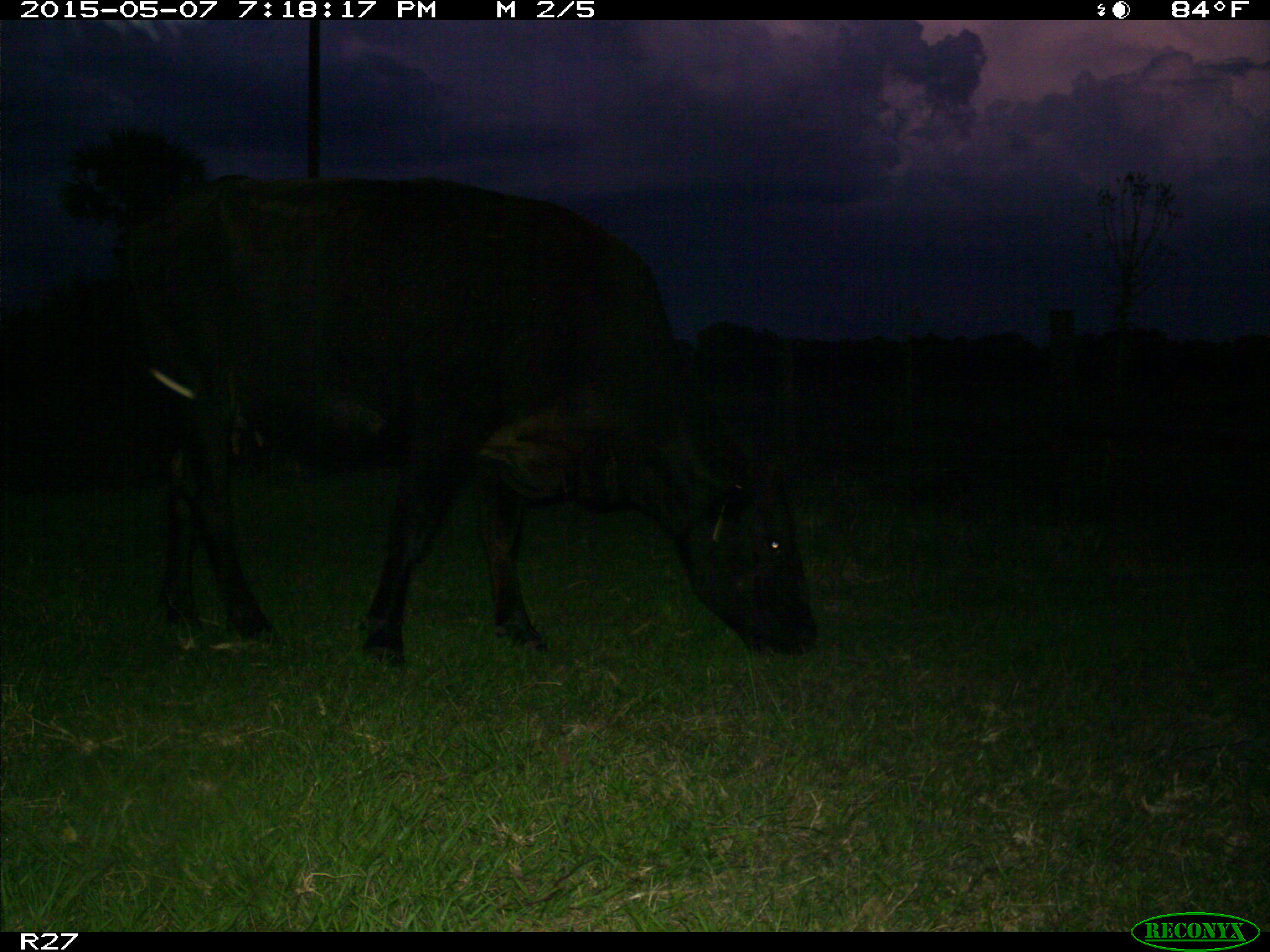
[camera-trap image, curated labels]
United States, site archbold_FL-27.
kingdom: Animalia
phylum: Chordata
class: Mammalia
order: Artiodactyla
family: Bovidae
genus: Bos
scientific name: Bos taurus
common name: domestic cow